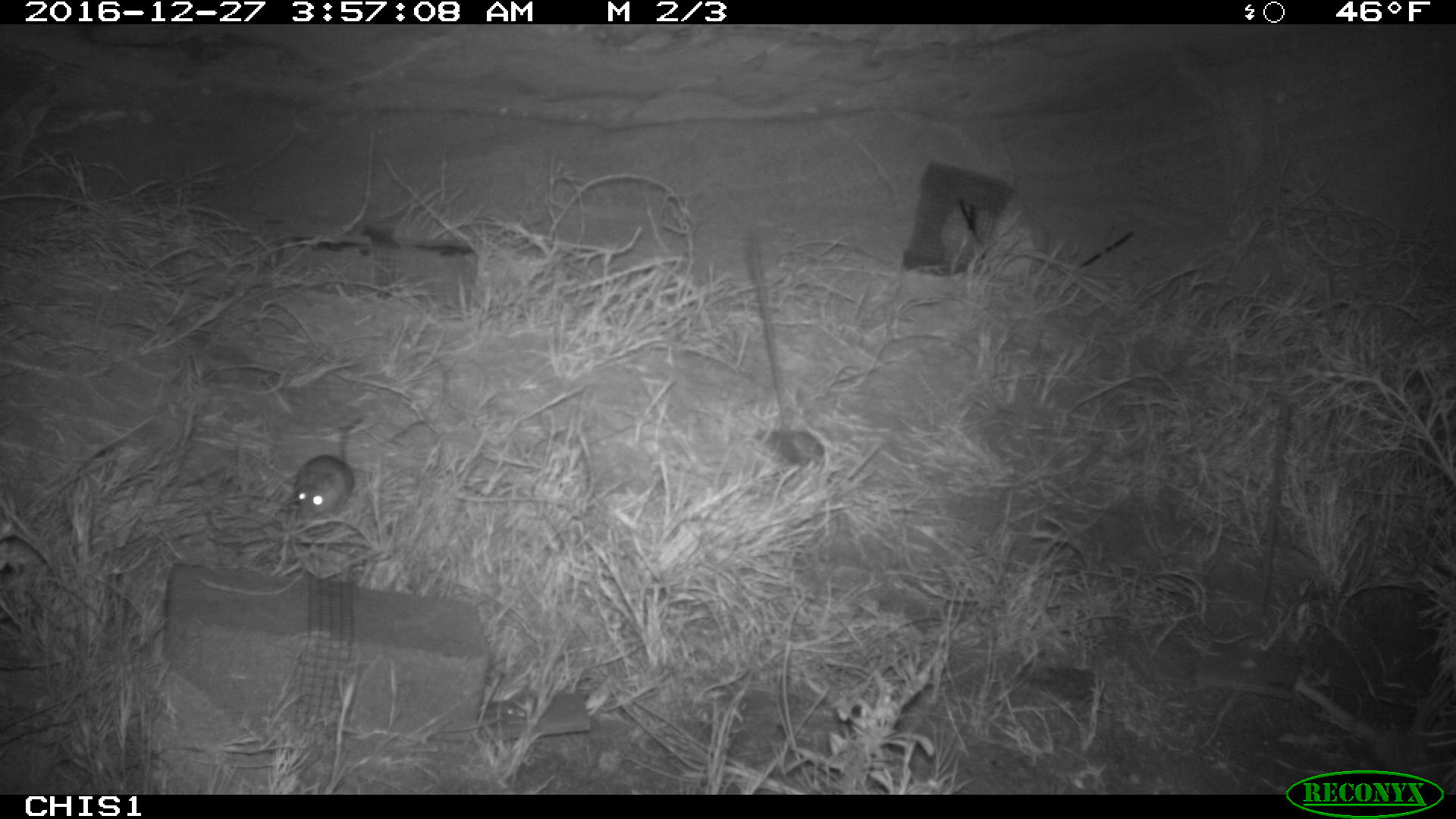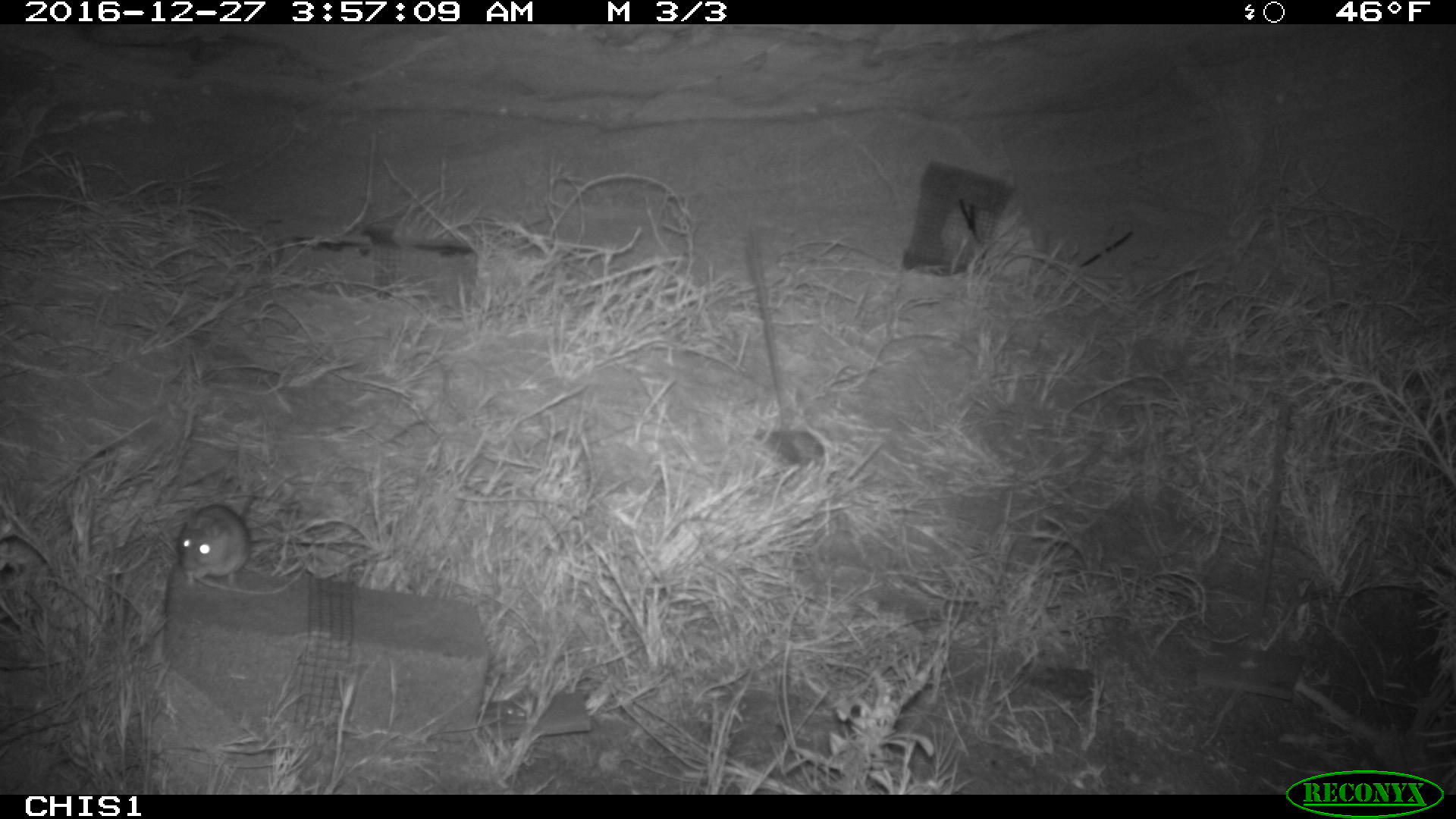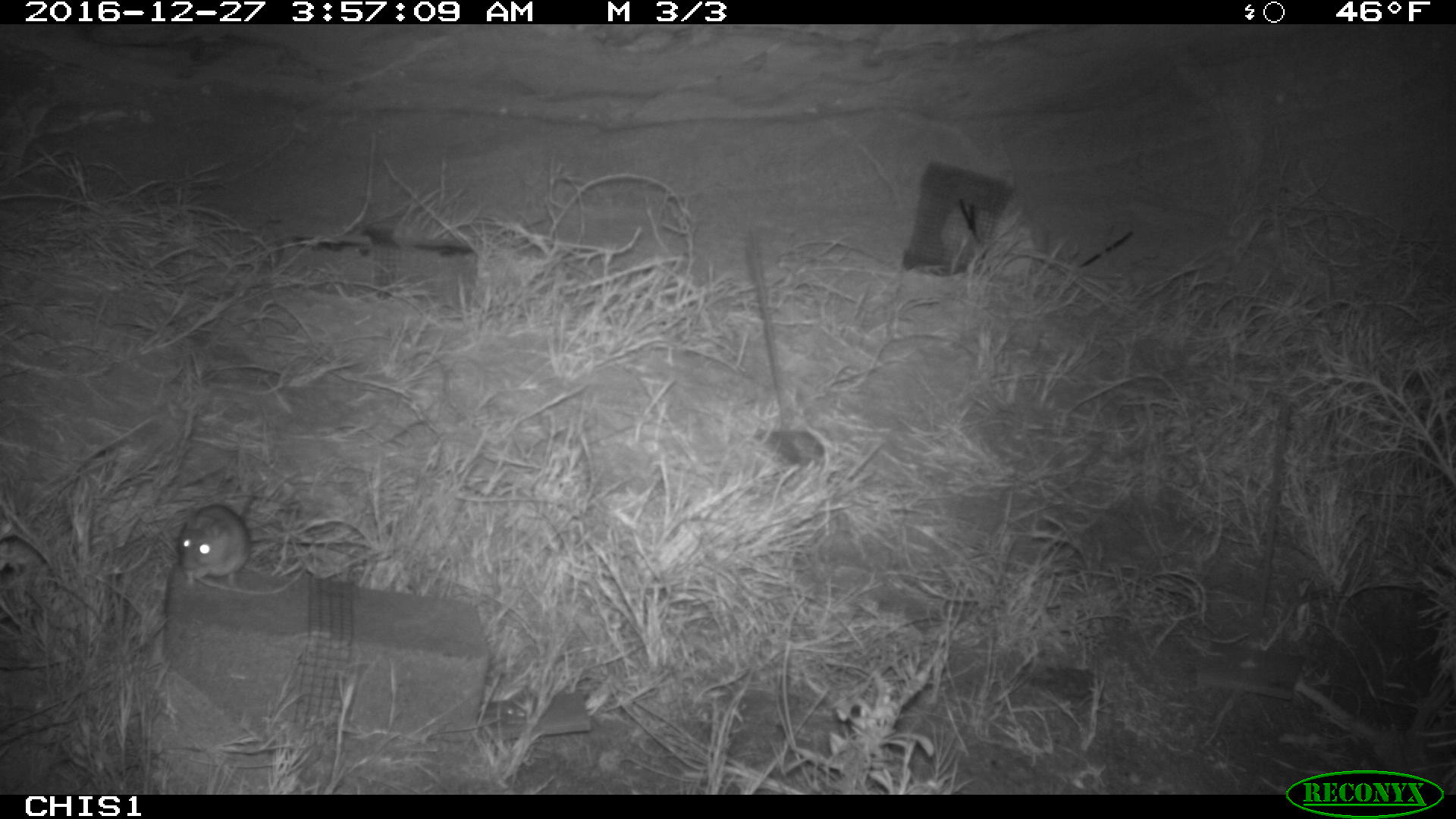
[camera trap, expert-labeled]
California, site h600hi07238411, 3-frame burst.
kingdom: Animalia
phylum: Chordata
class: Mammalia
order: Rodentia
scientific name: Rodentia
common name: rodent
Rodent (Rodentia).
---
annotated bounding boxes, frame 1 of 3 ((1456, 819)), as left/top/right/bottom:
rodent: 293/419/353/517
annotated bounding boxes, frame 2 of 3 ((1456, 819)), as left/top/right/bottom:
rodent: 178/492/255/586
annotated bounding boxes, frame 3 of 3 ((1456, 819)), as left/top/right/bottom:
rodent: 177/494/256/587